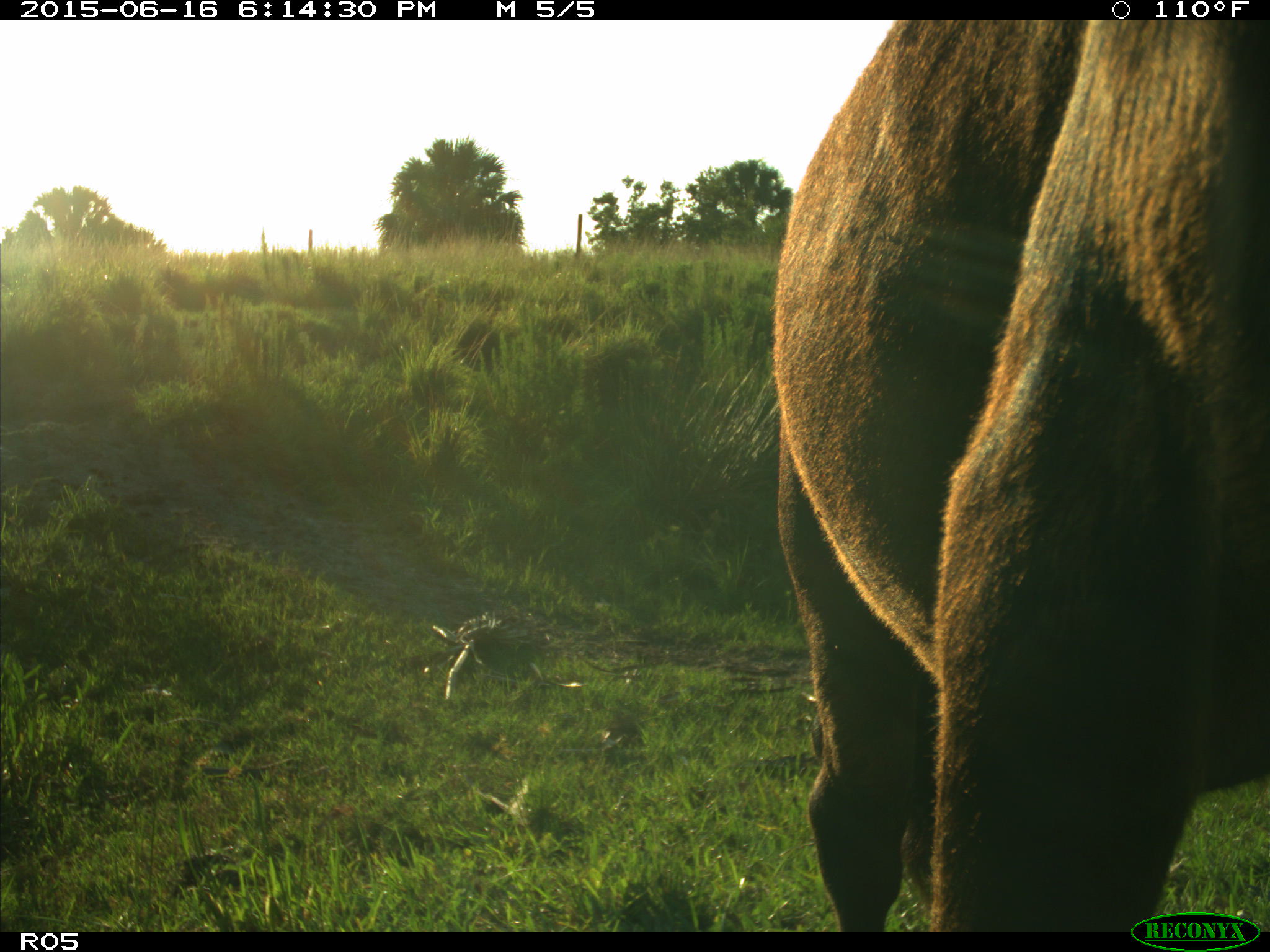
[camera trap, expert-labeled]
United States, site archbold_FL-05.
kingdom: Animalia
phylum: Chordata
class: Mammalia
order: Artiodactyla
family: Bovidae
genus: Bos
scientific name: Bos taurus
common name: domestic cow